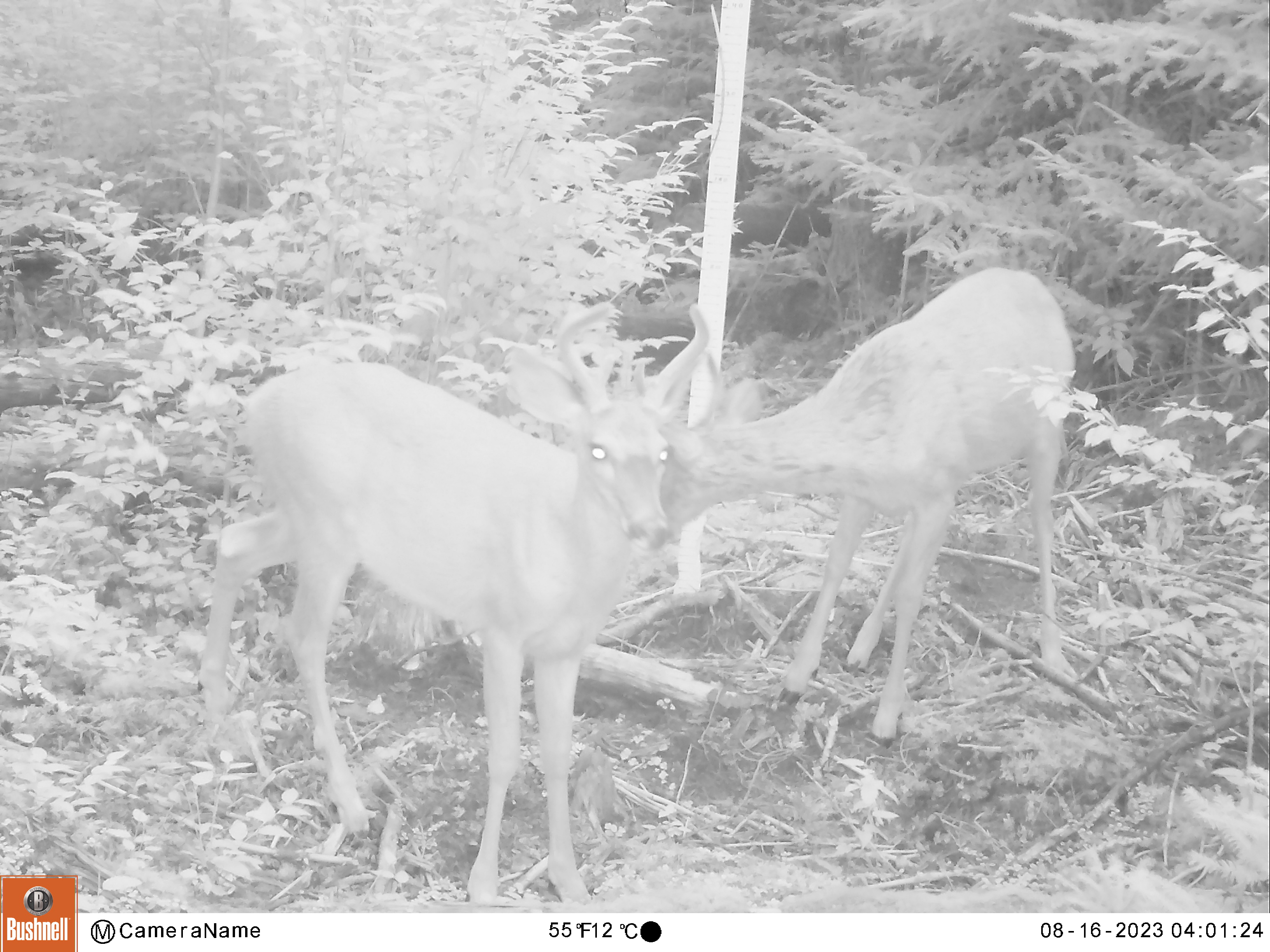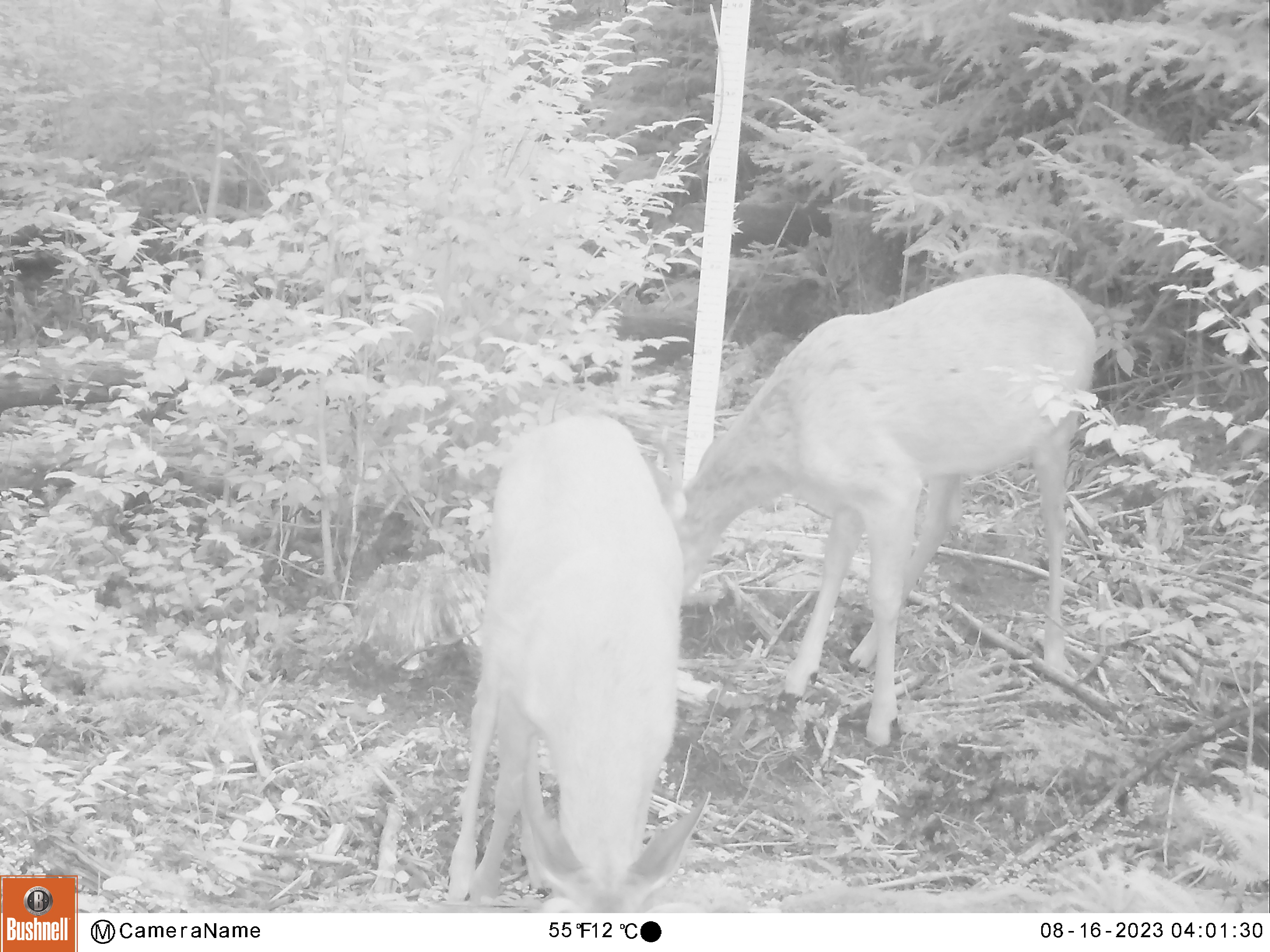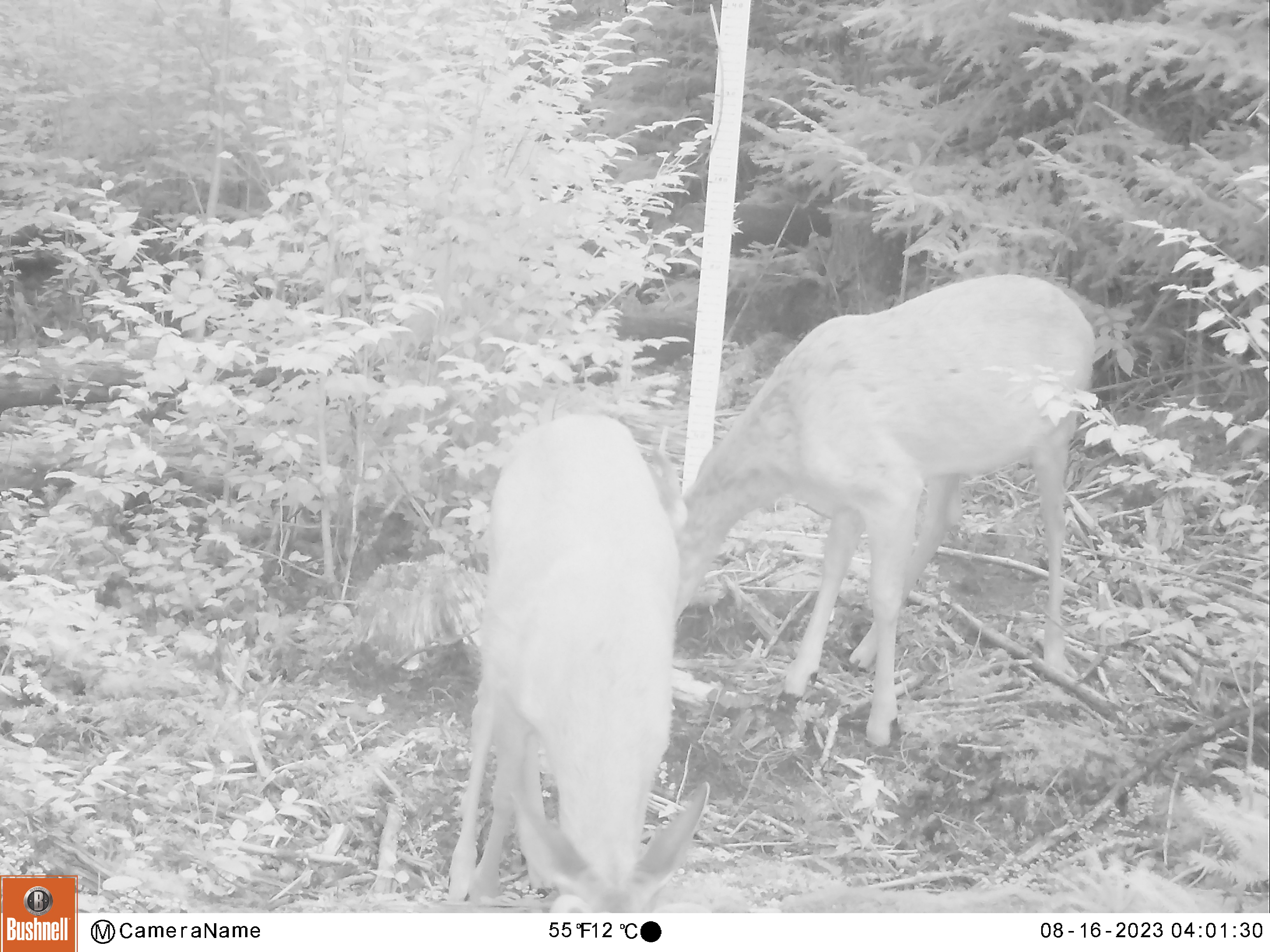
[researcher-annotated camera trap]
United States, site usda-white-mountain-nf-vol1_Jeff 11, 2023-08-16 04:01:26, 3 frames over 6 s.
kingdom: Animalia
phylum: Chordata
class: Mammalia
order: Artiodactyla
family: Cervidae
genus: Odocoileus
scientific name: Odocoileus virginianus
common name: white-tailed deer